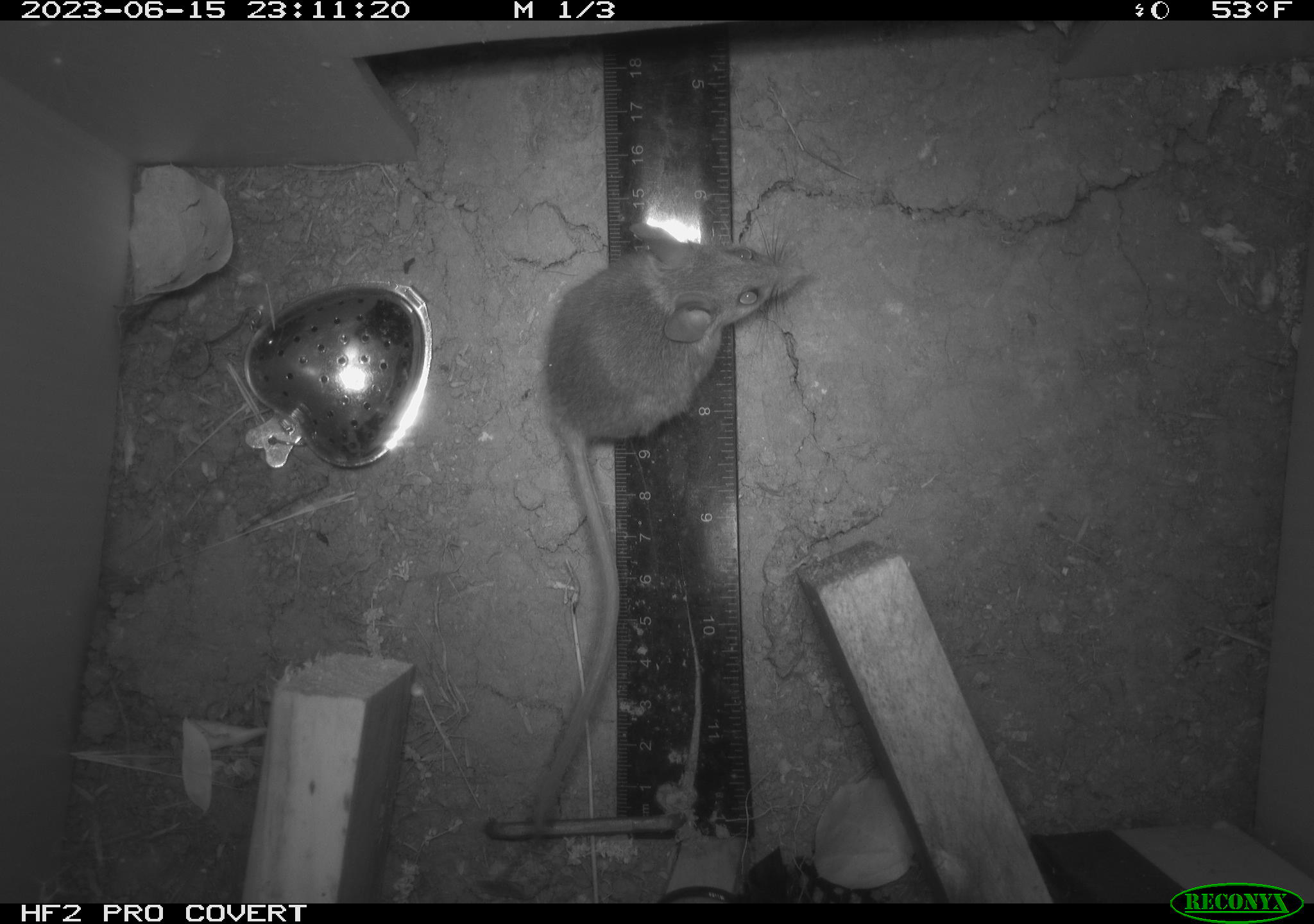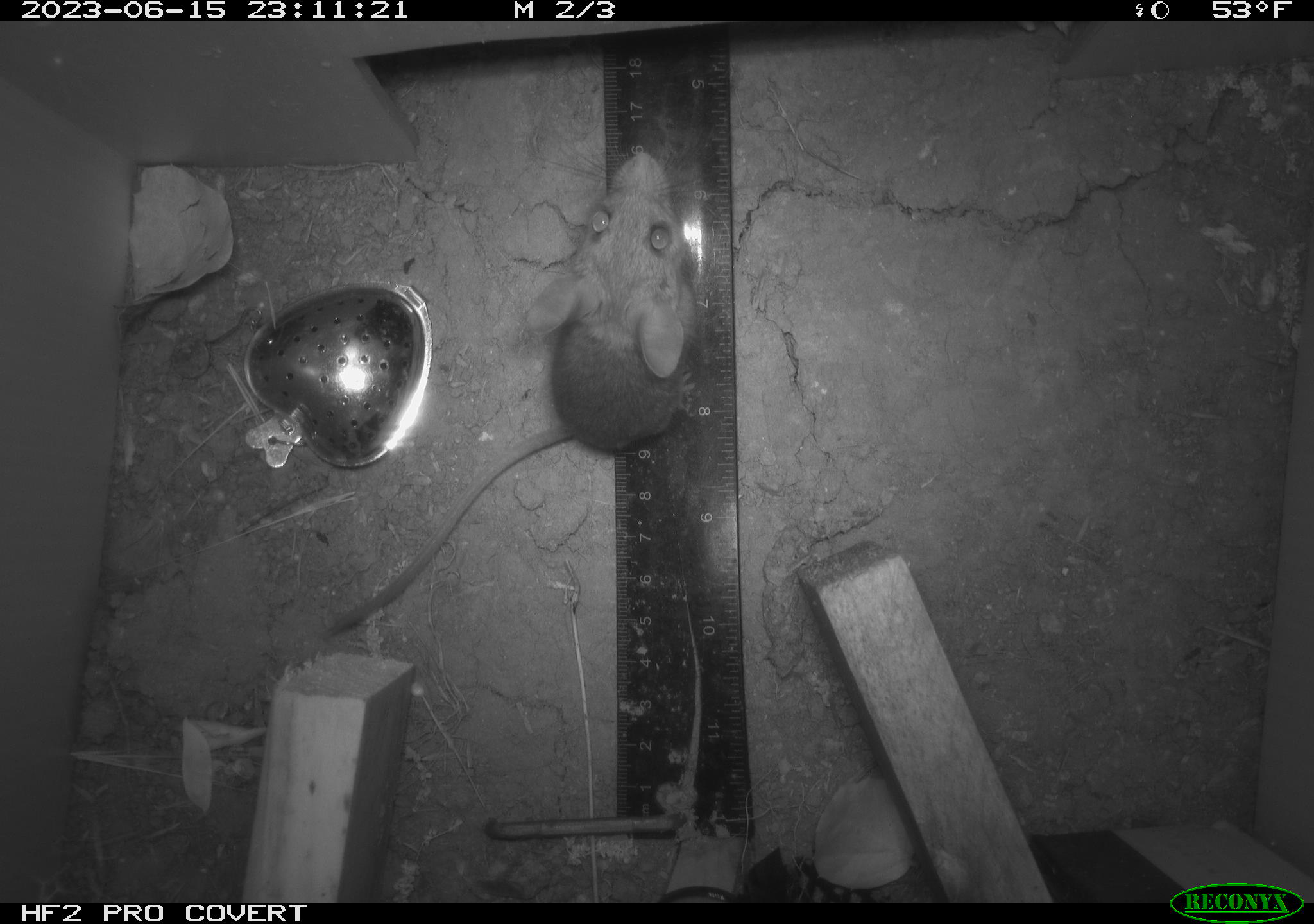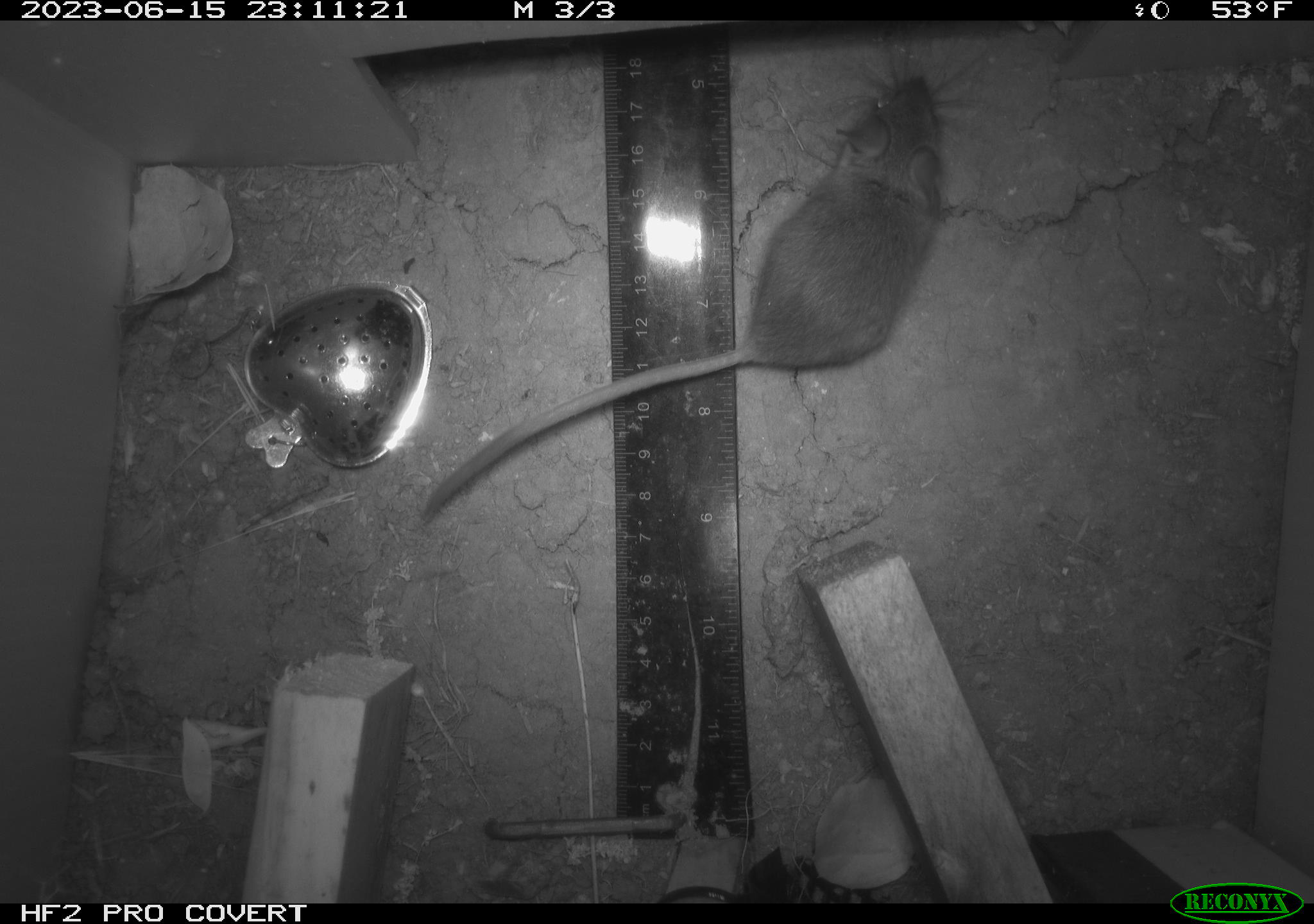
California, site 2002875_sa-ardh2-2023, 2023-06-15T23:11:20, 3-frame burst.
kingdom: Animalia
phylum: Chordata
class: Mammalia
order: Rodentia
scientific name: Rodentia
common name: mouse species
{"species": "mouse species (Rodentia)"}